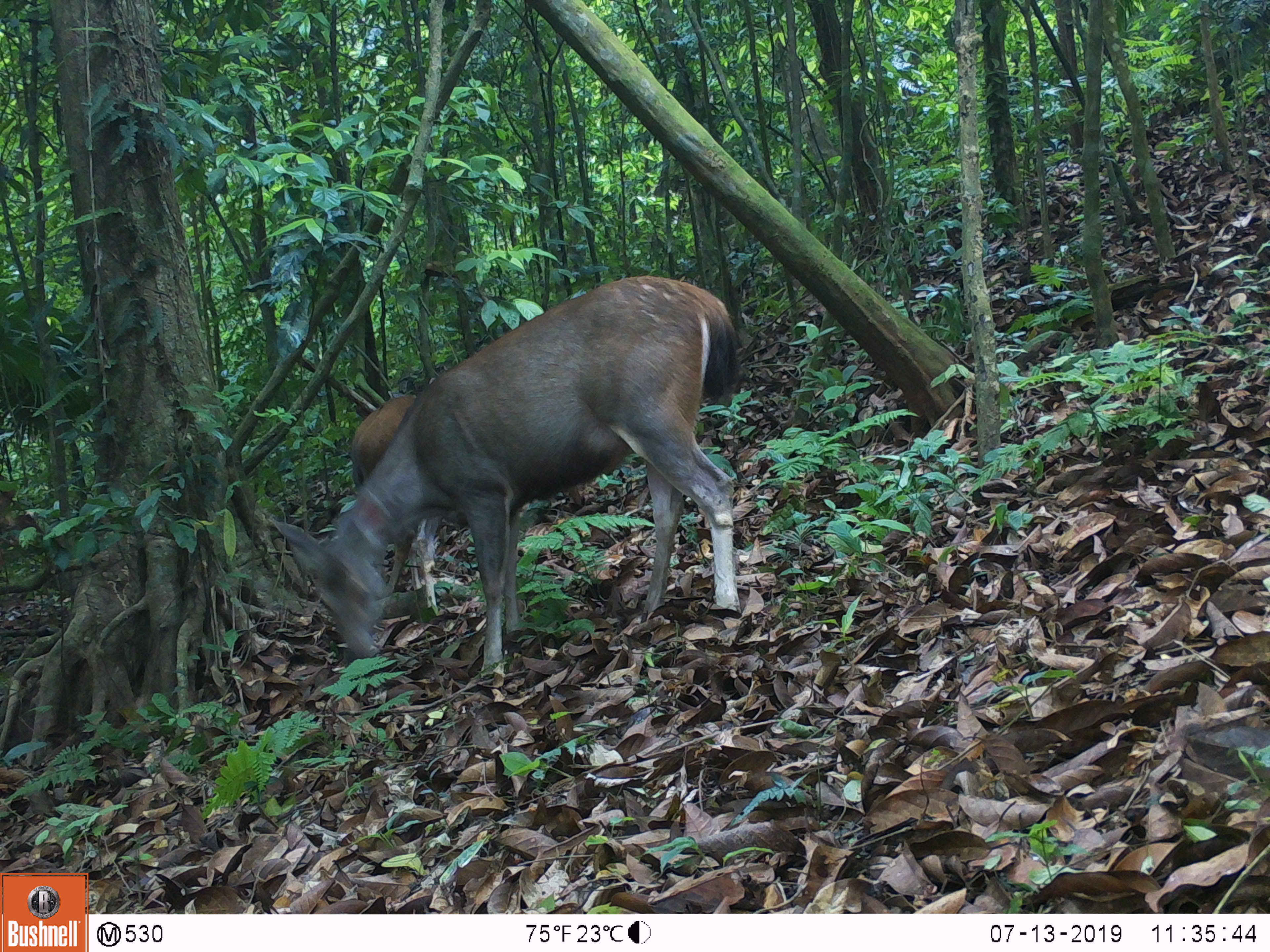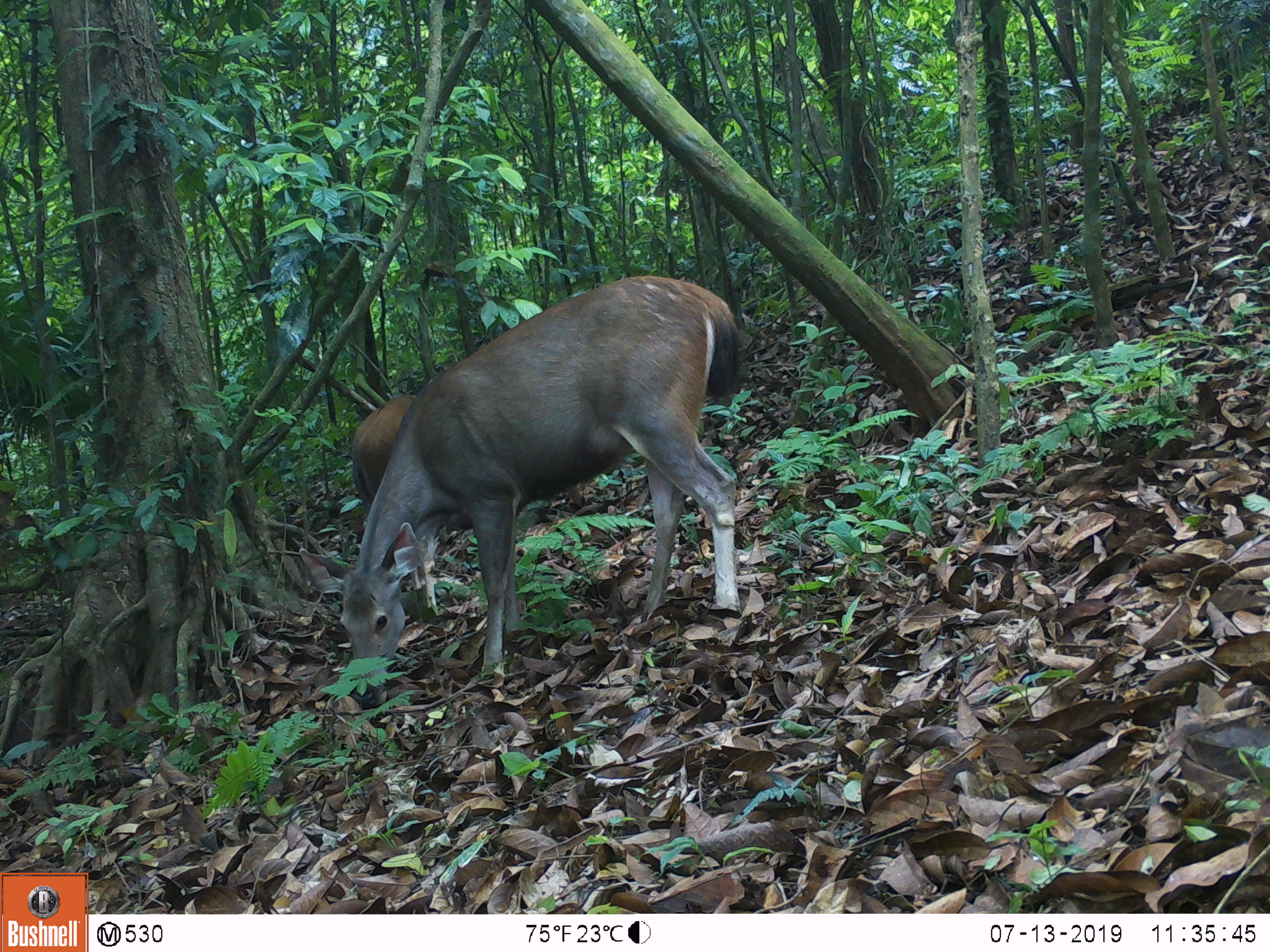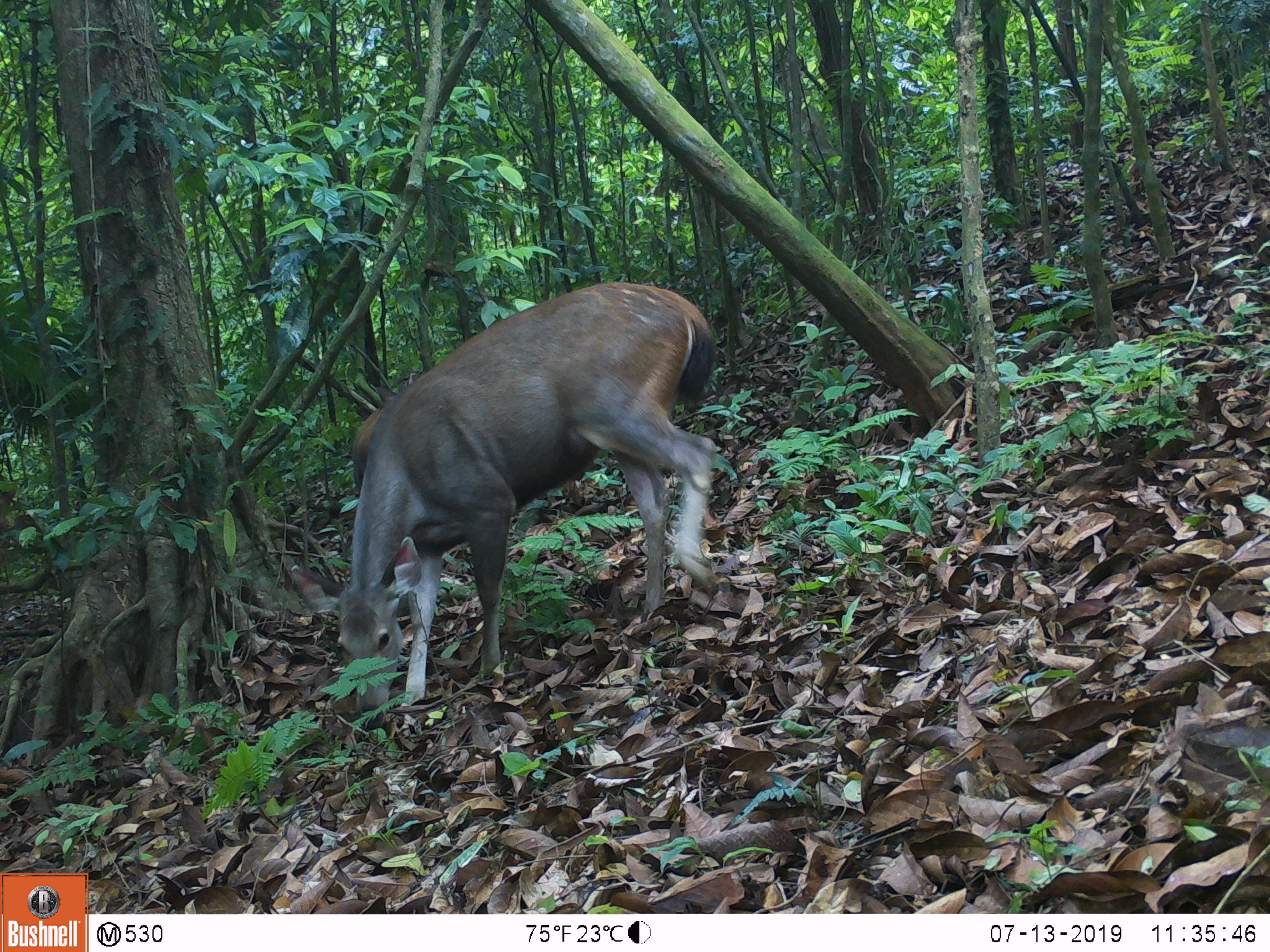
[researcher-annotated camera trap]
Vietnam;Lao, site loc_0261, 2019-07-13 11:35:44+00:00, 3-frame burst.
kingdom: Animalia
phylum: Chordata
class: Mammalia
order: Artiodactyla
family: Cervidae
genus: Rusa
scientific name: Rusa unicolor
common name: sambar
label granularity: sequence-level